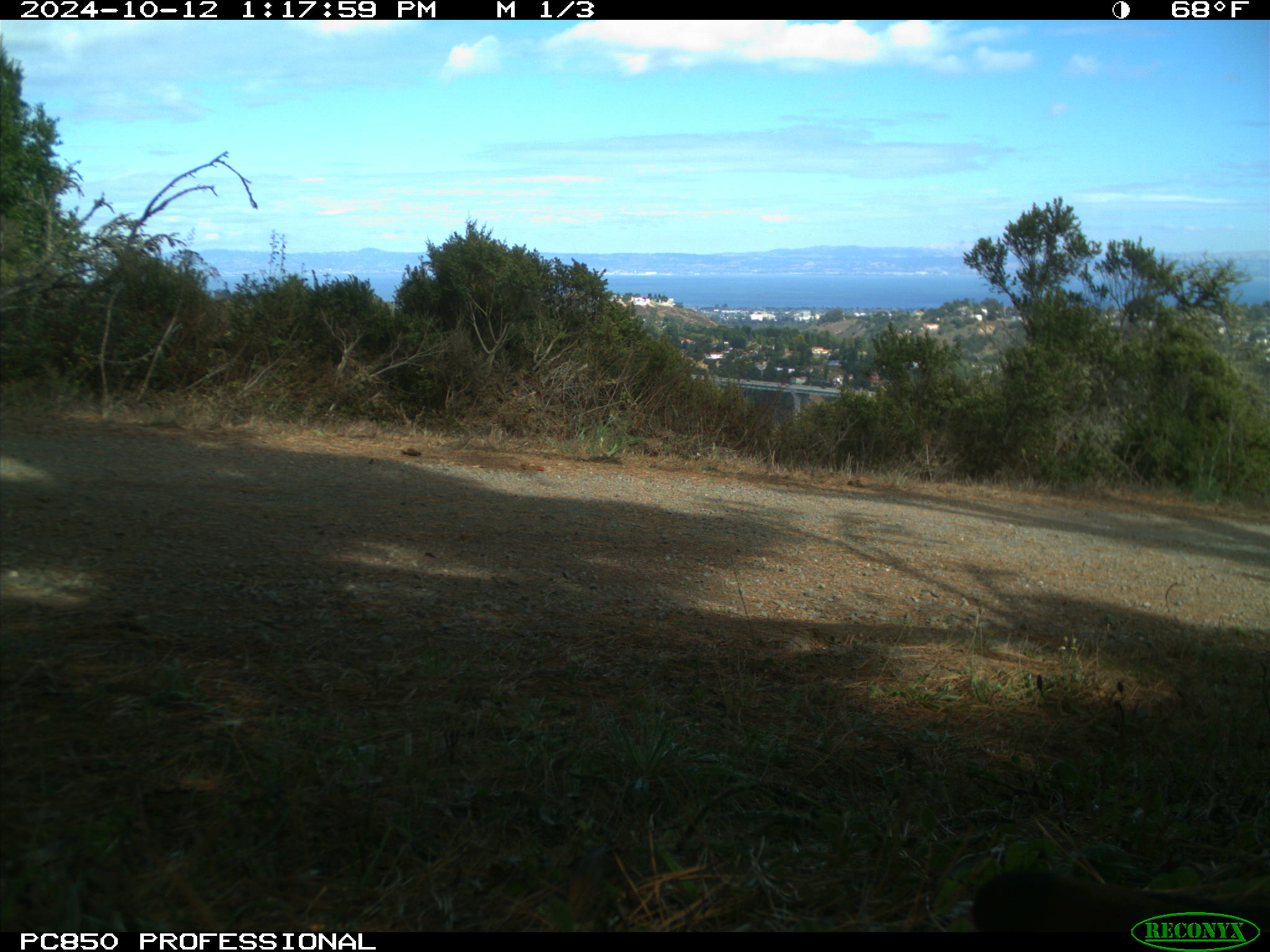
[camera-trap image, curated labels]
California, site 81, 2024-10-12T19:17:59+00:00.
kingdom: Animalia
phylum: Chordata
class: Aves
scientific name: Aves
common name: bird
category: unknown bird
Unknown bird (bird) (Aves).